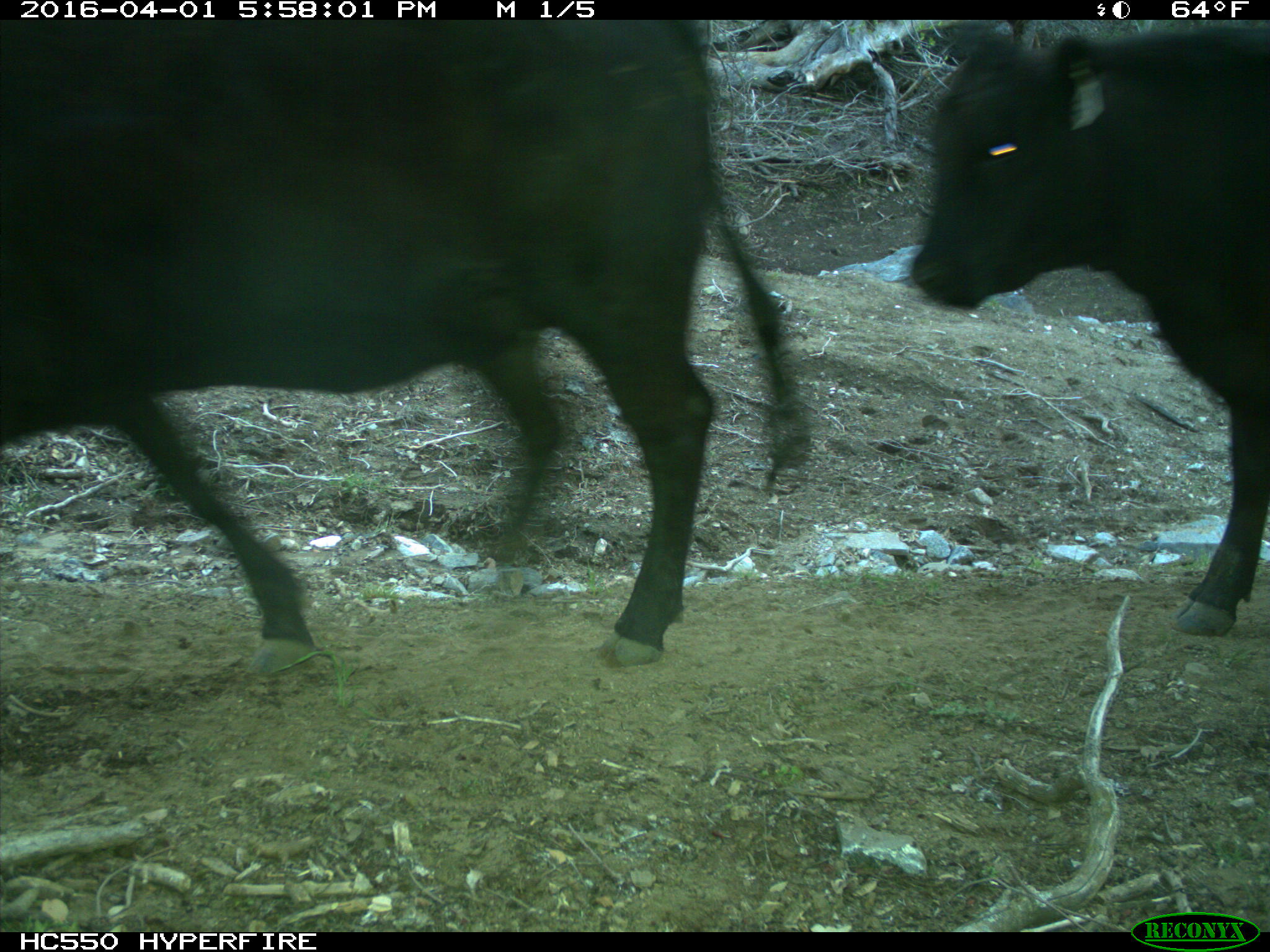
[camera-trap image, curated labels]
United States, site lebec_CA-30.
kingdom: Animalia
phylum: Chordata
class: Mammalia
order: Artiodactyla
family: Bovidae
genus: Bos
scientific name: Bos taurus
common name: domestic cow